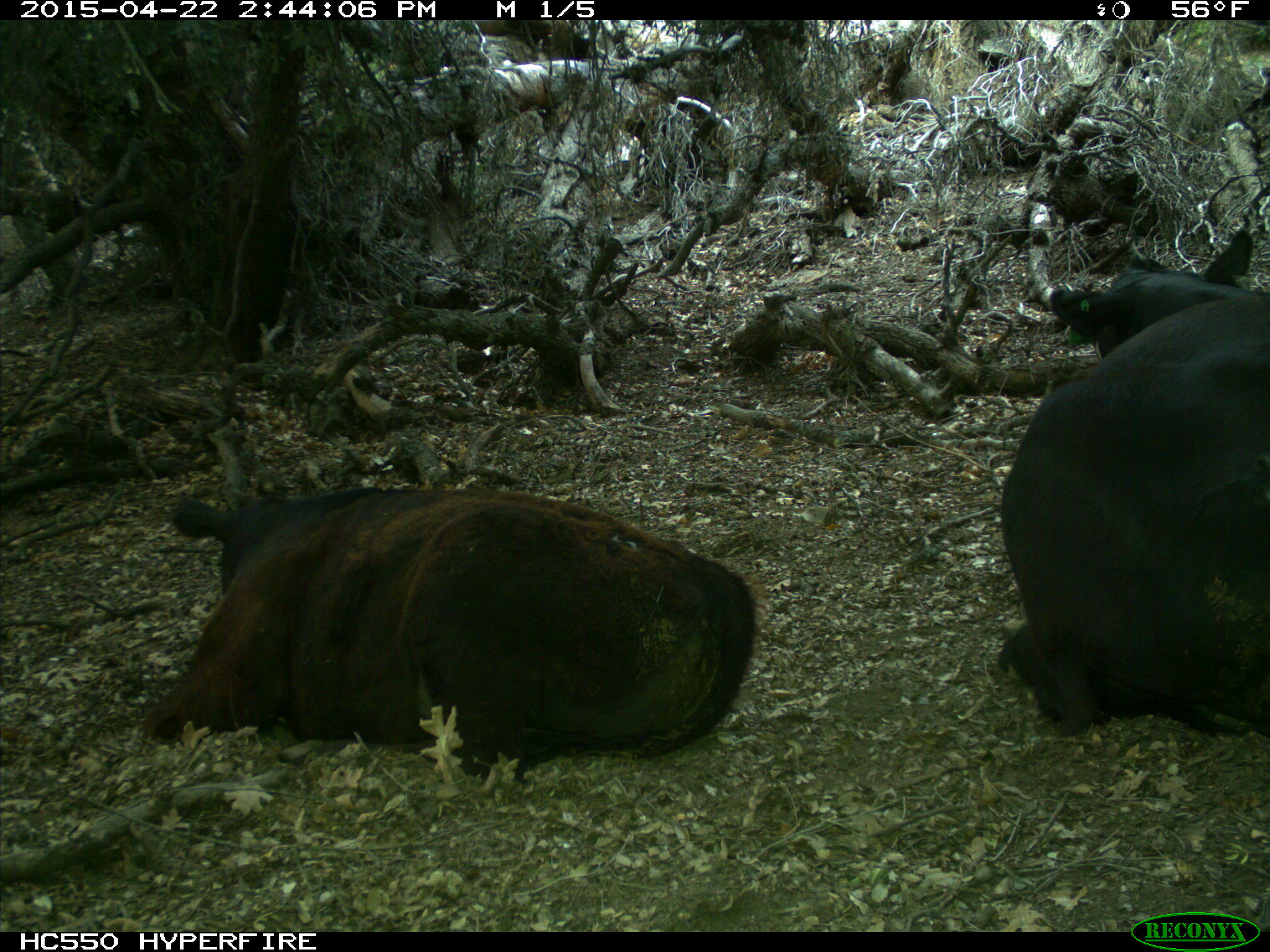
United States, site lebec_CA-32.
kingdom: Animalia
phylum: Chordata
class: Mammalia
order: Artiodactyla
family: Bovidae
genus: Bos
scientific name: Bos taurus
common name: domestic cow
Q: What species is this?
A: Bos taurus (domestic cow).